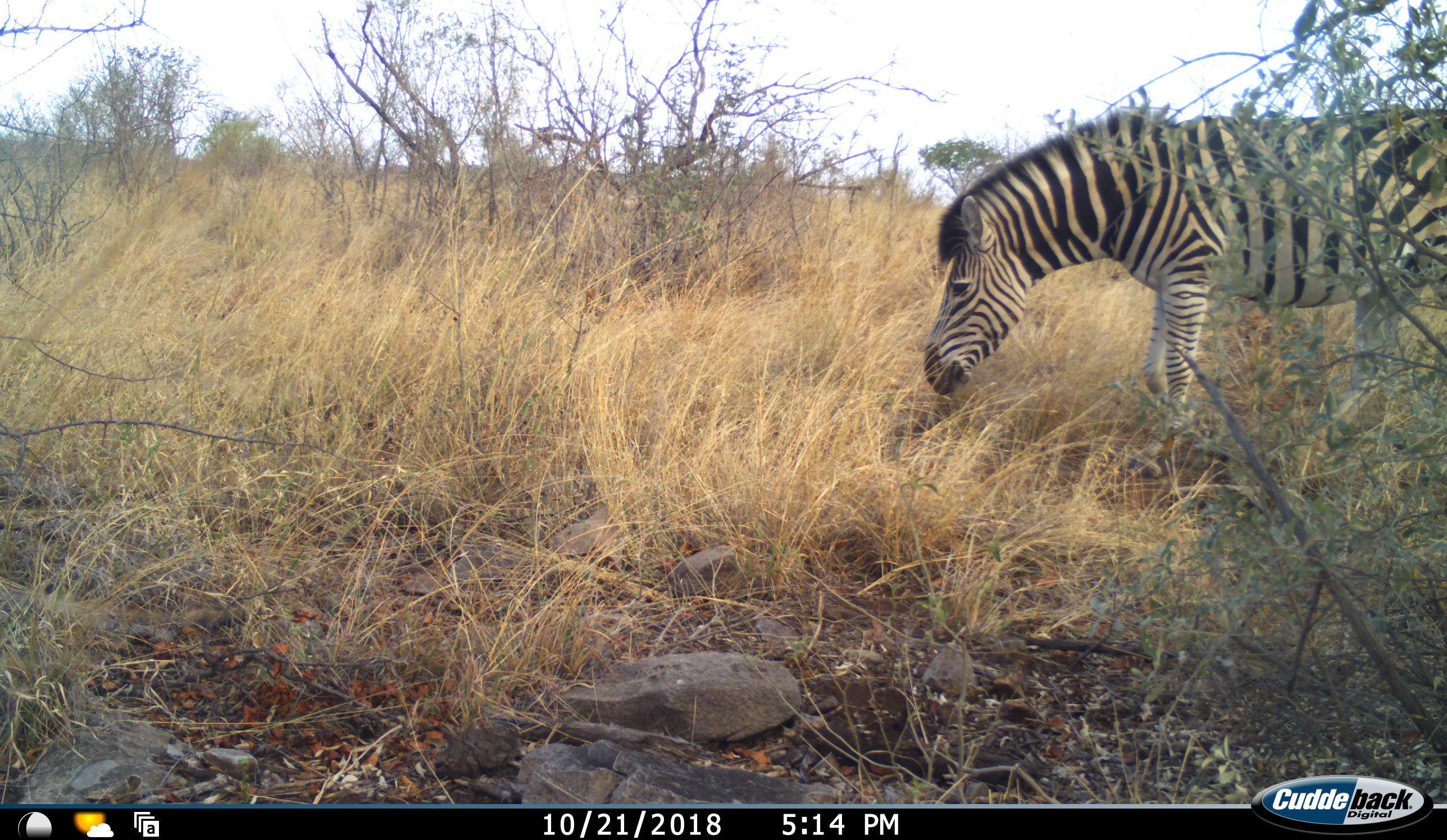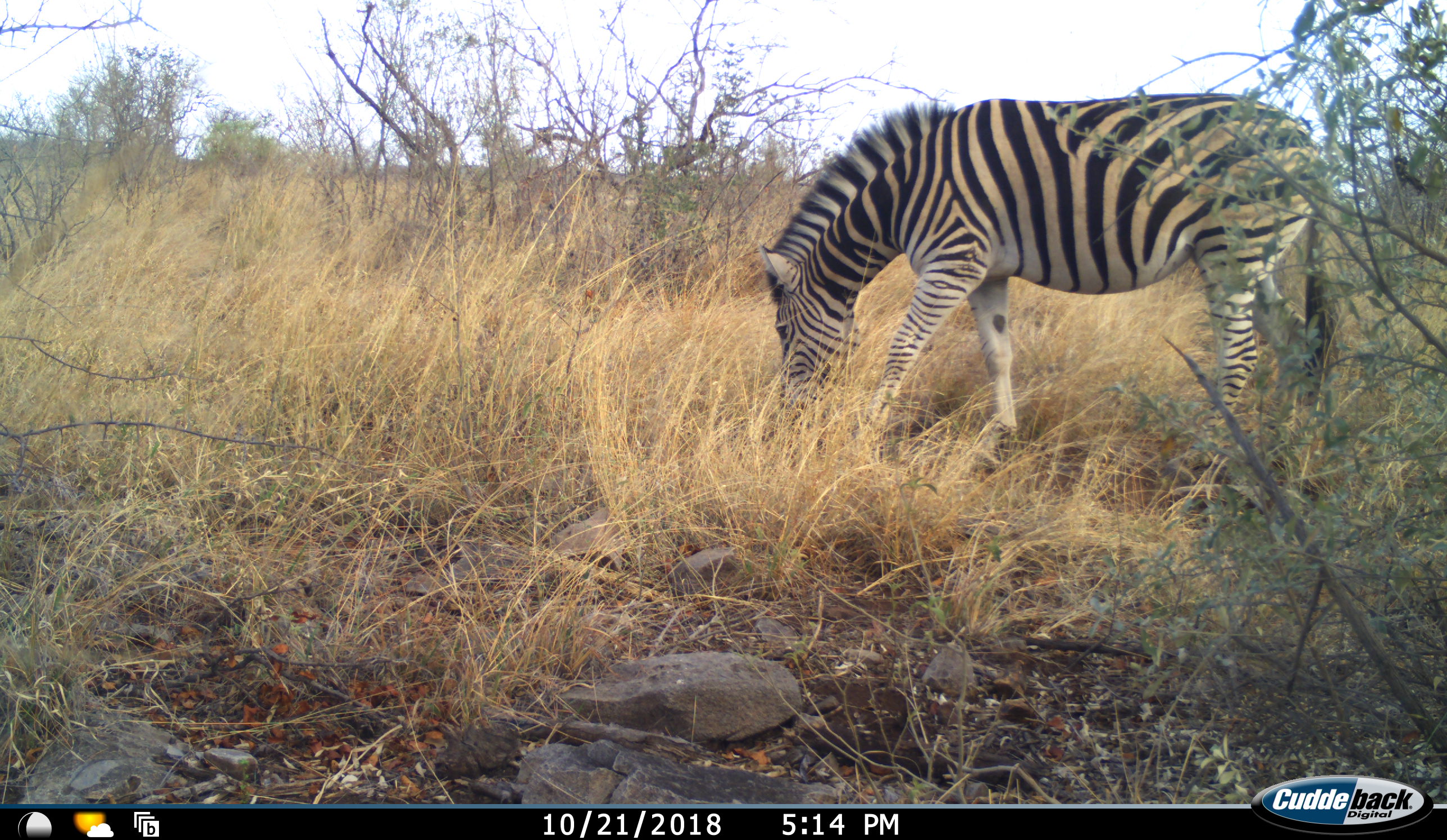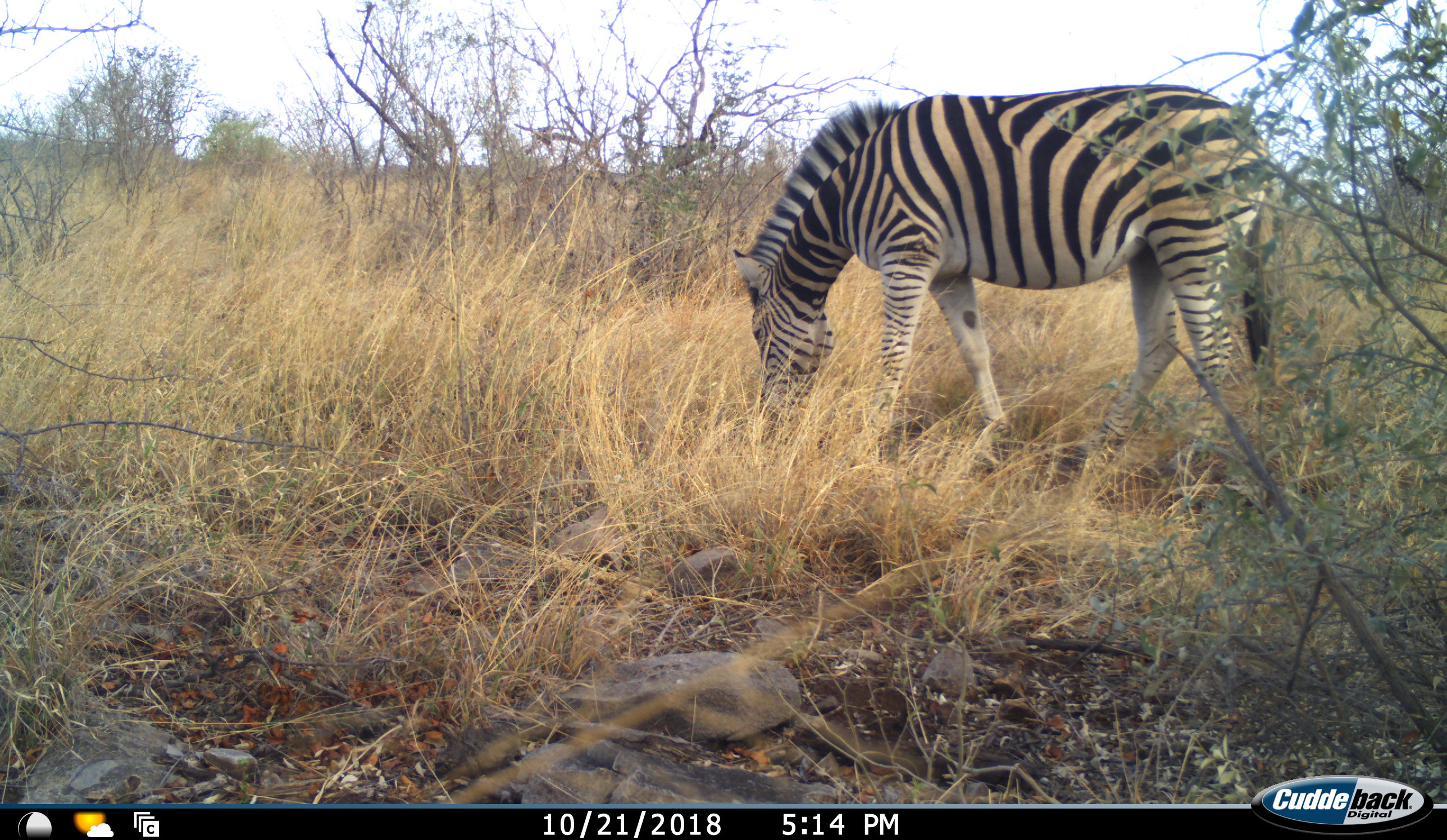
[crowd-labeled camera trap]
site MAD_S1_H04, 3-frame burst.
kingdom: Animalia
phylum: Chordata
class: Mammalia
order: Perissodactyla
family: Equidae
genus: Equus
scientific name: Equus quagga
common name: plains zebra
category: zebraplains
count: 1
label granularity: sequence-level